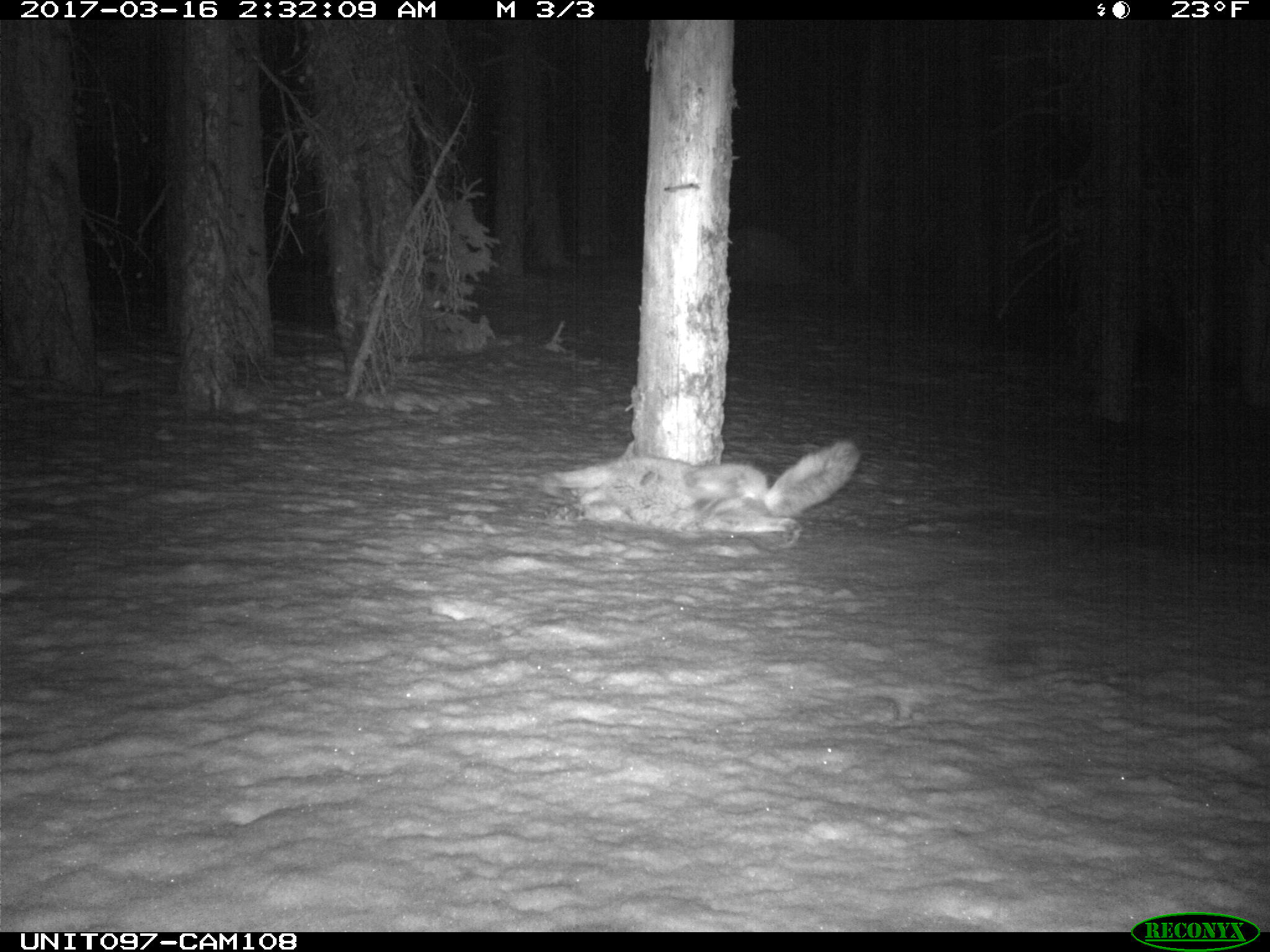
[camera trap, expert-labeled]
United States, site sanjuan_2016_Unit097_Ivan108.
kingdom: Animalia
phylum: Chordata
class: Mammalia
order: Carnivora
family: Canidae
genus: Canis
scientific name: Canis latrans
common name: coyote